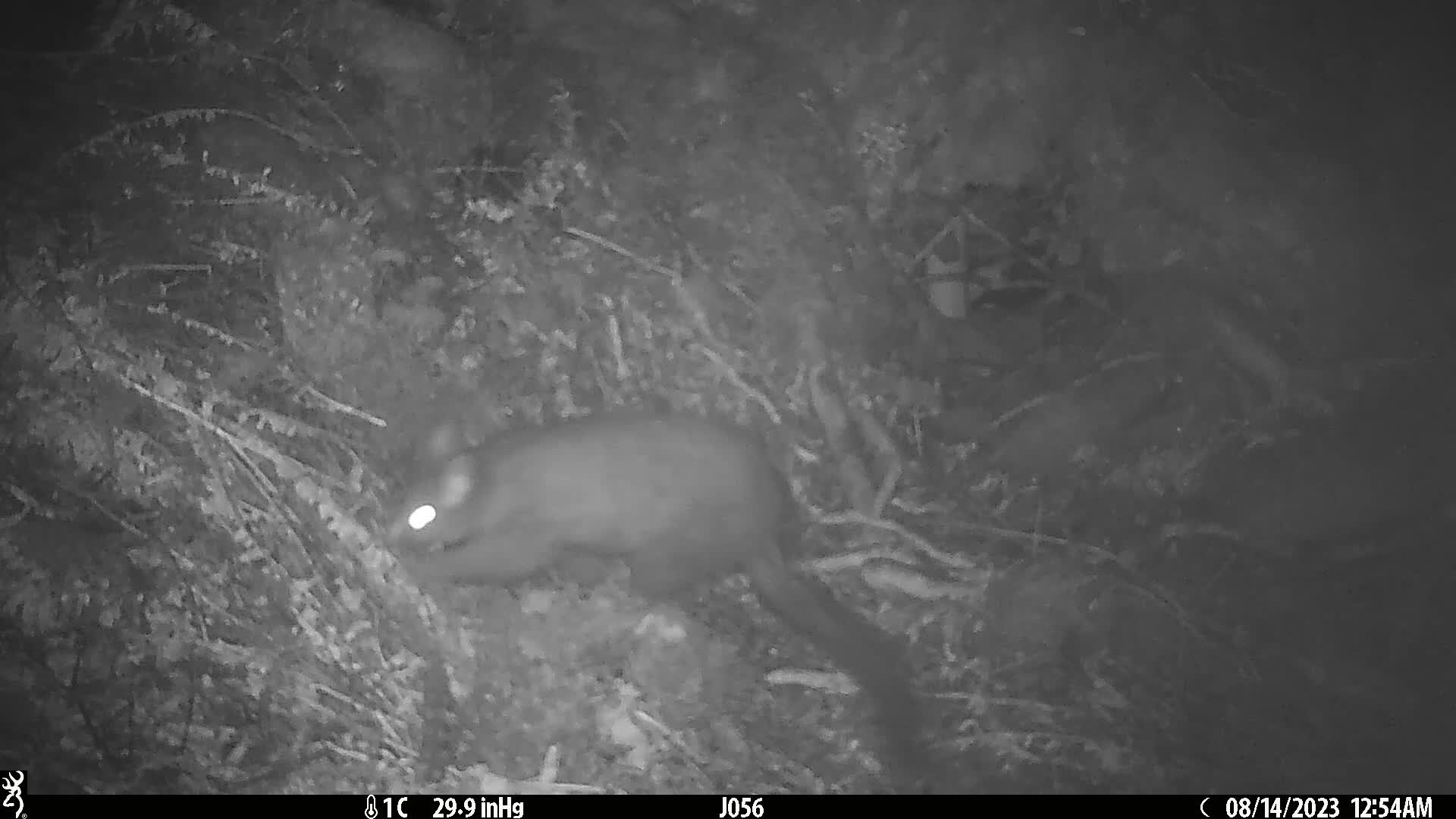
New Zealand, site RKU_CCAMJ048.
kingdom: Animalia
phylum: Chordata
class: Mammalia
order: Diprotodontia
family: Phalangeridae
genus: Trichosurus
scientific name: Trichosurus vulpecula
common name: common brushtail possum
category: possum